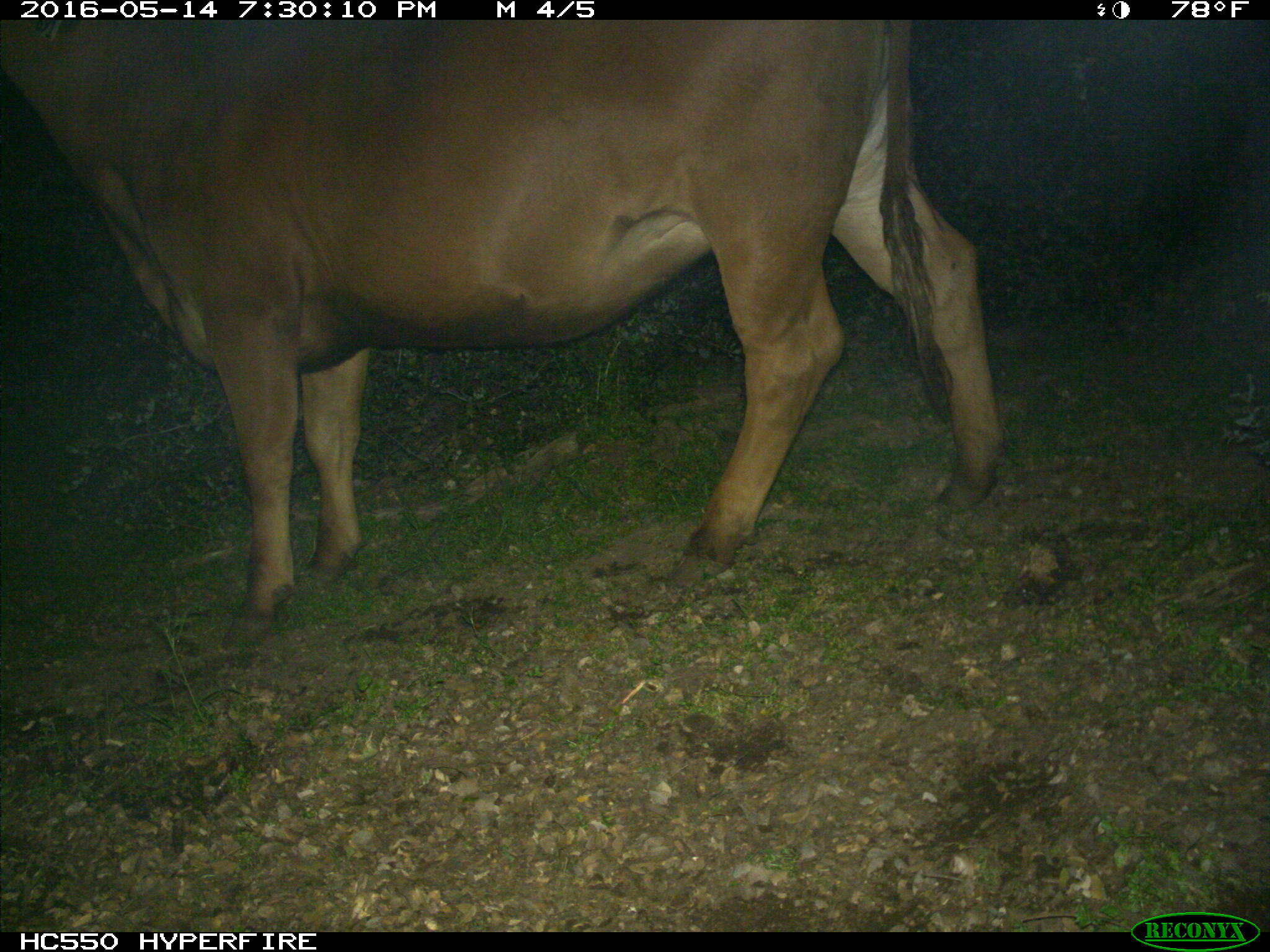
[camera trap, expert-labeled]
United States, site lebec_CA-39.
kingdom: Animalia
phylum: Chordata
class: Mammalia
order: Artiodactyla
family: Bovidae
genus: Bos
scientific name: Bos taurus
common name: domestic cow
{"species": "Bos taurus (domestic cow)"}